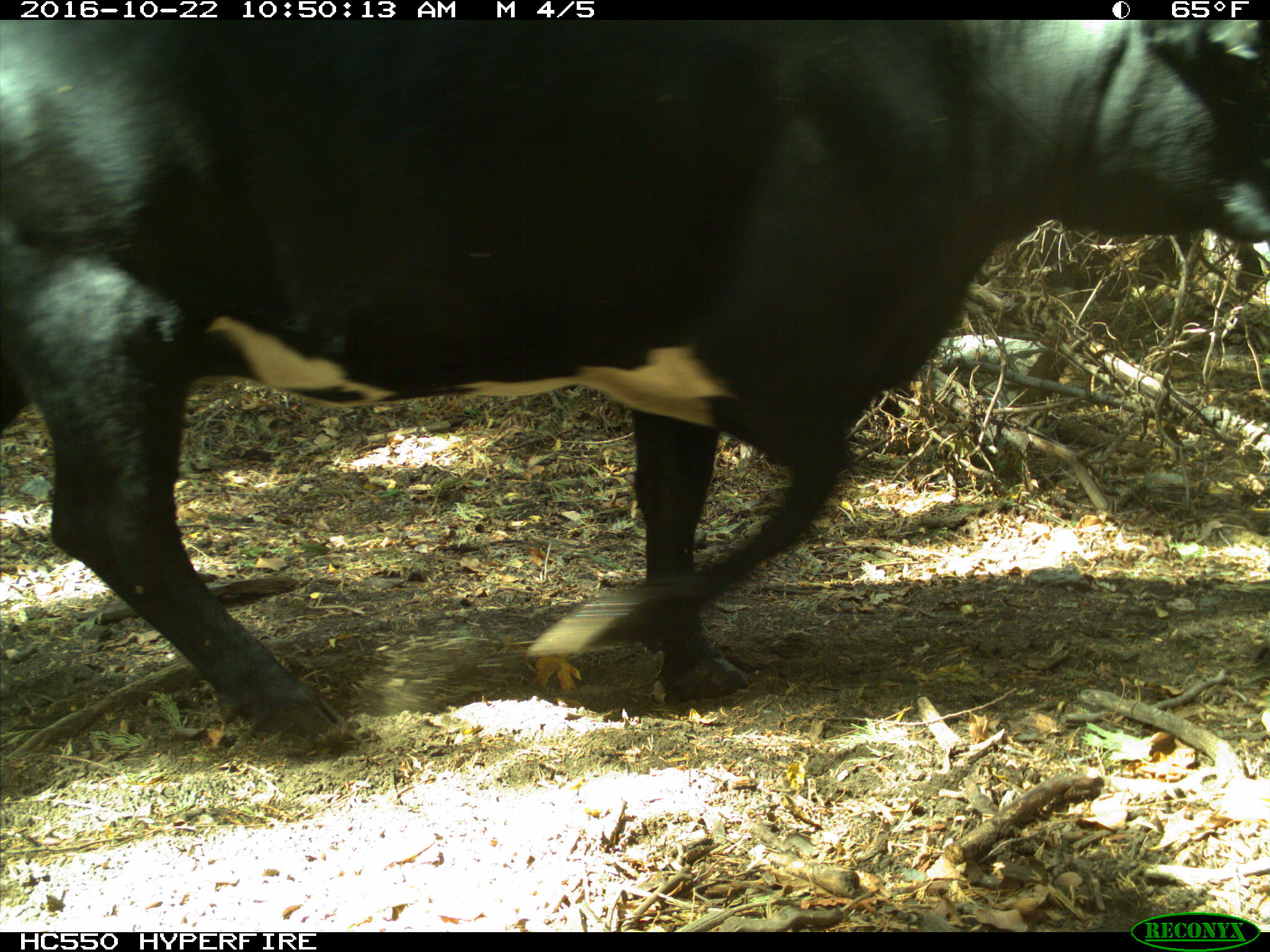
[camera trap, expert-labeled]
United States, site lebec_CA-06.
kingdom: Animalia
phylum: Chordata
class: Mammalia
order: Artiodactyla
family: Bovidae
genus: Bos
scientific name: Bos taurus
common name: domestic cow